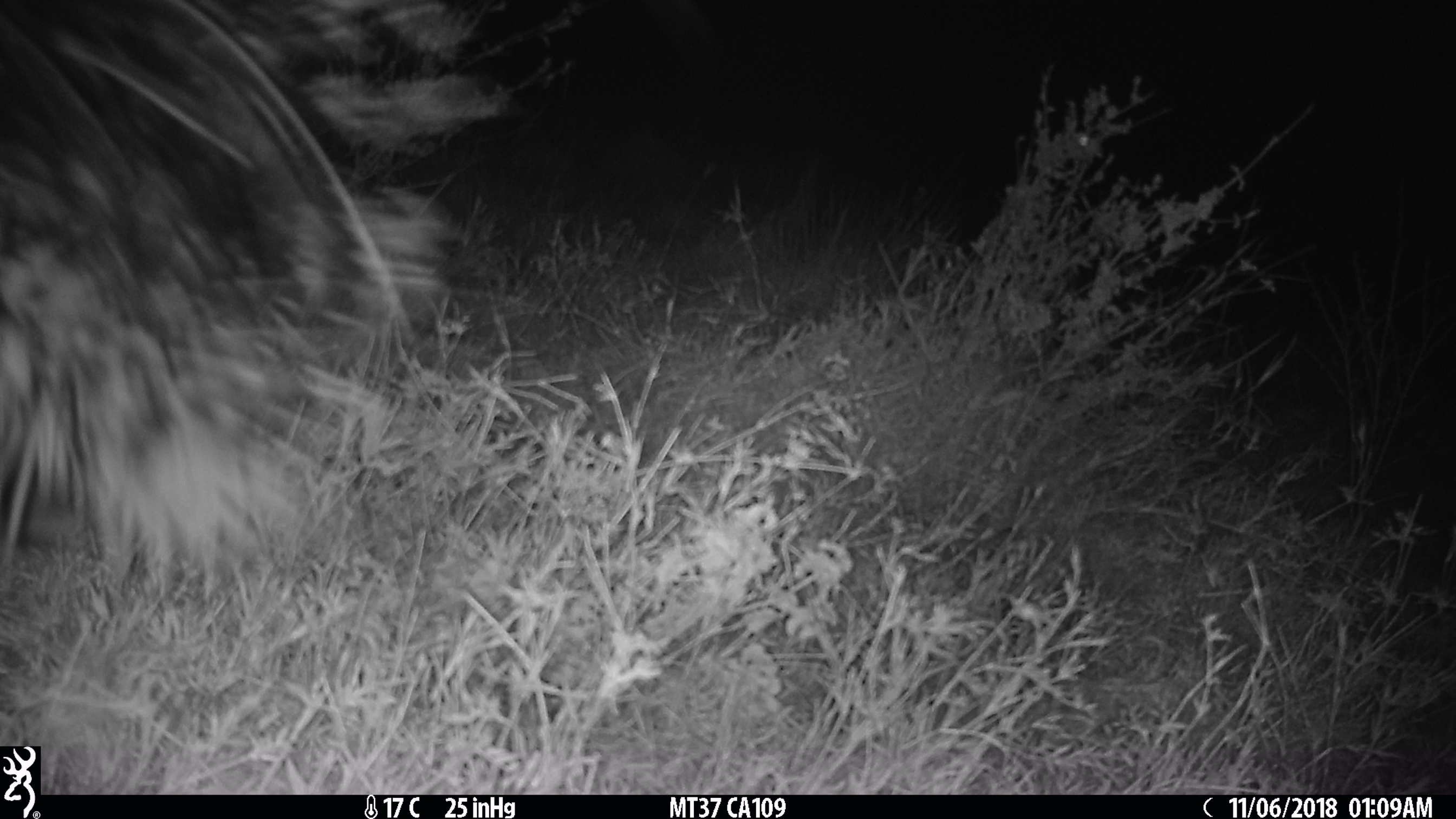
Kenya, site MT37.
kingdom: Animalia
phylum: Chordata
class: Mammalia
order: Rodentia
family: Hystricidae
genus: Hystrix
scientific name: Hystrix africaeaustralis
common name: porcupine